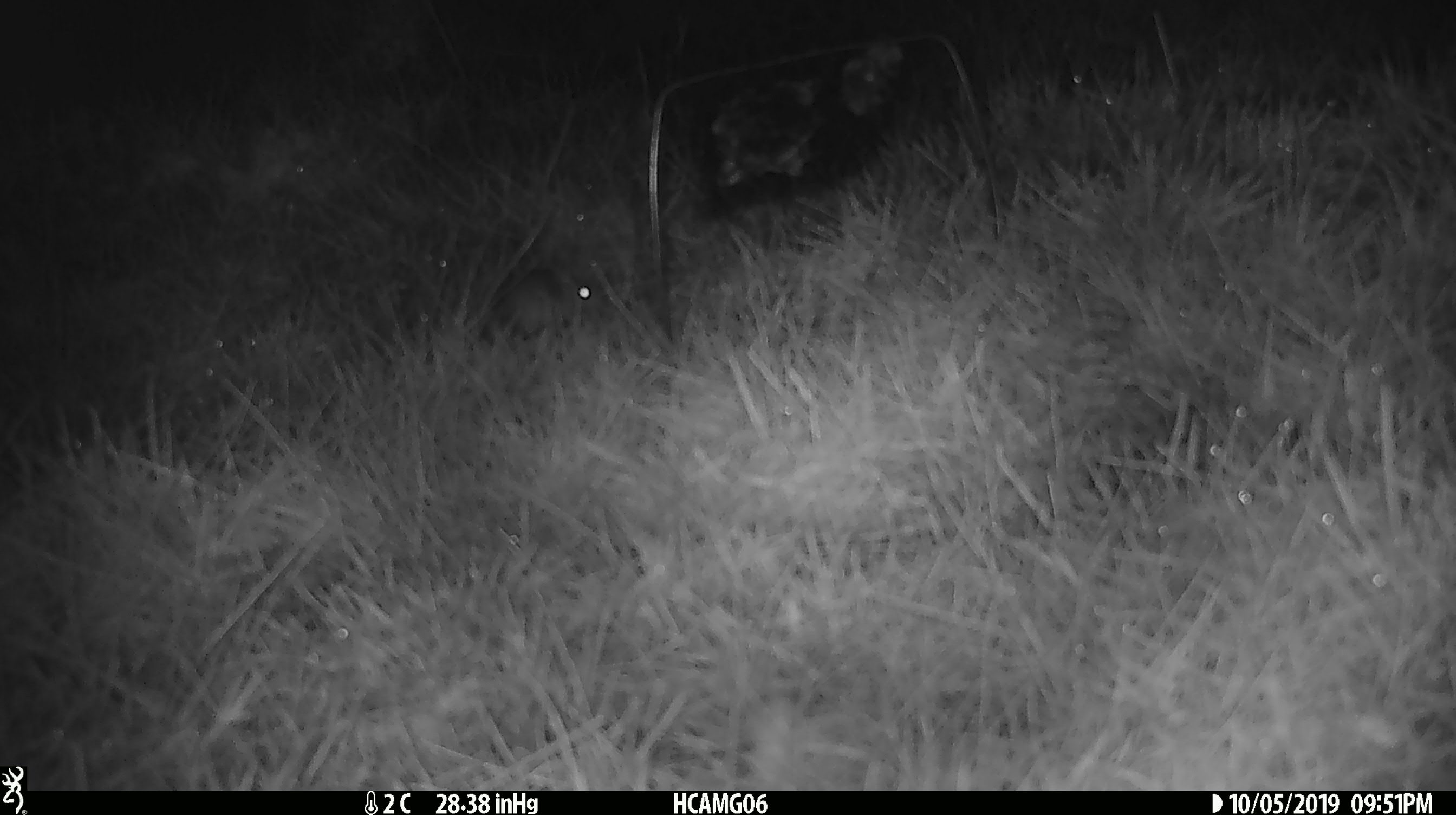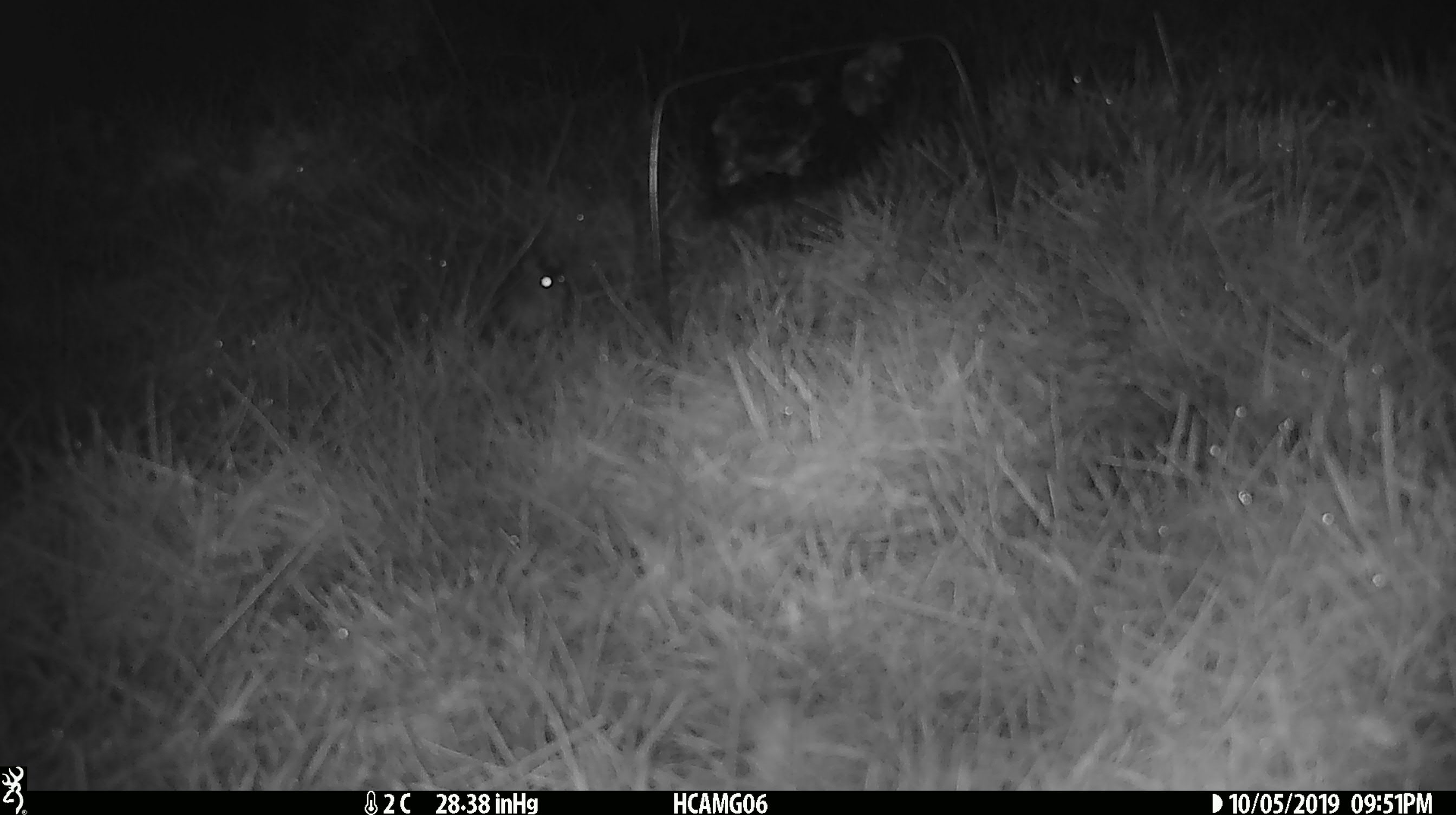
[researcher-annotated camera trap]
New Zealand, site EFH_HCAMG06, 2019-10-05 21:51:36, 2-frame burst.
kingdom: Animalia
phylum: Chordata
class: Mammalia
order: Rodentia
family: Muridae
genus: Mus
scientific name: Mus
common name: mouse